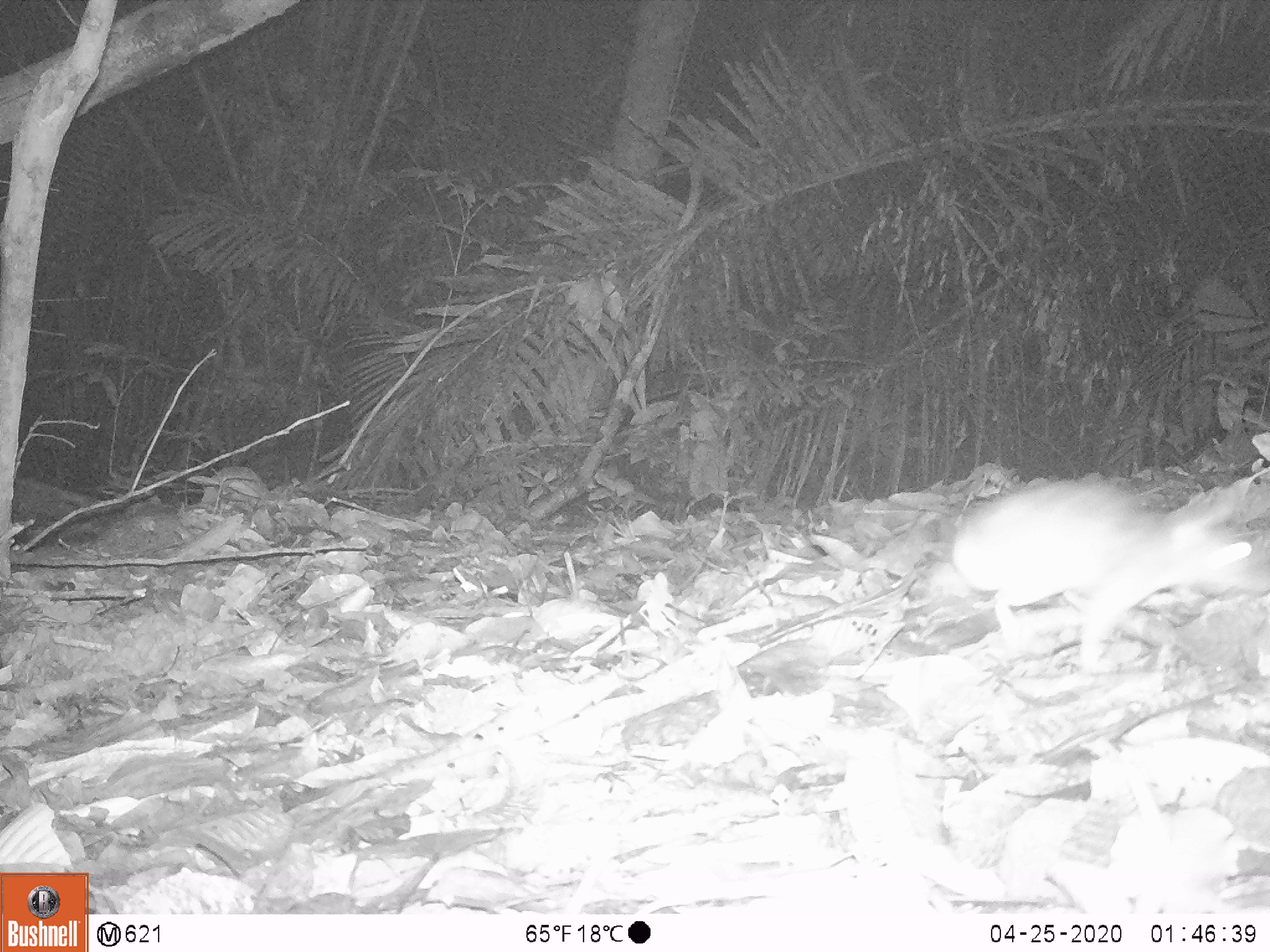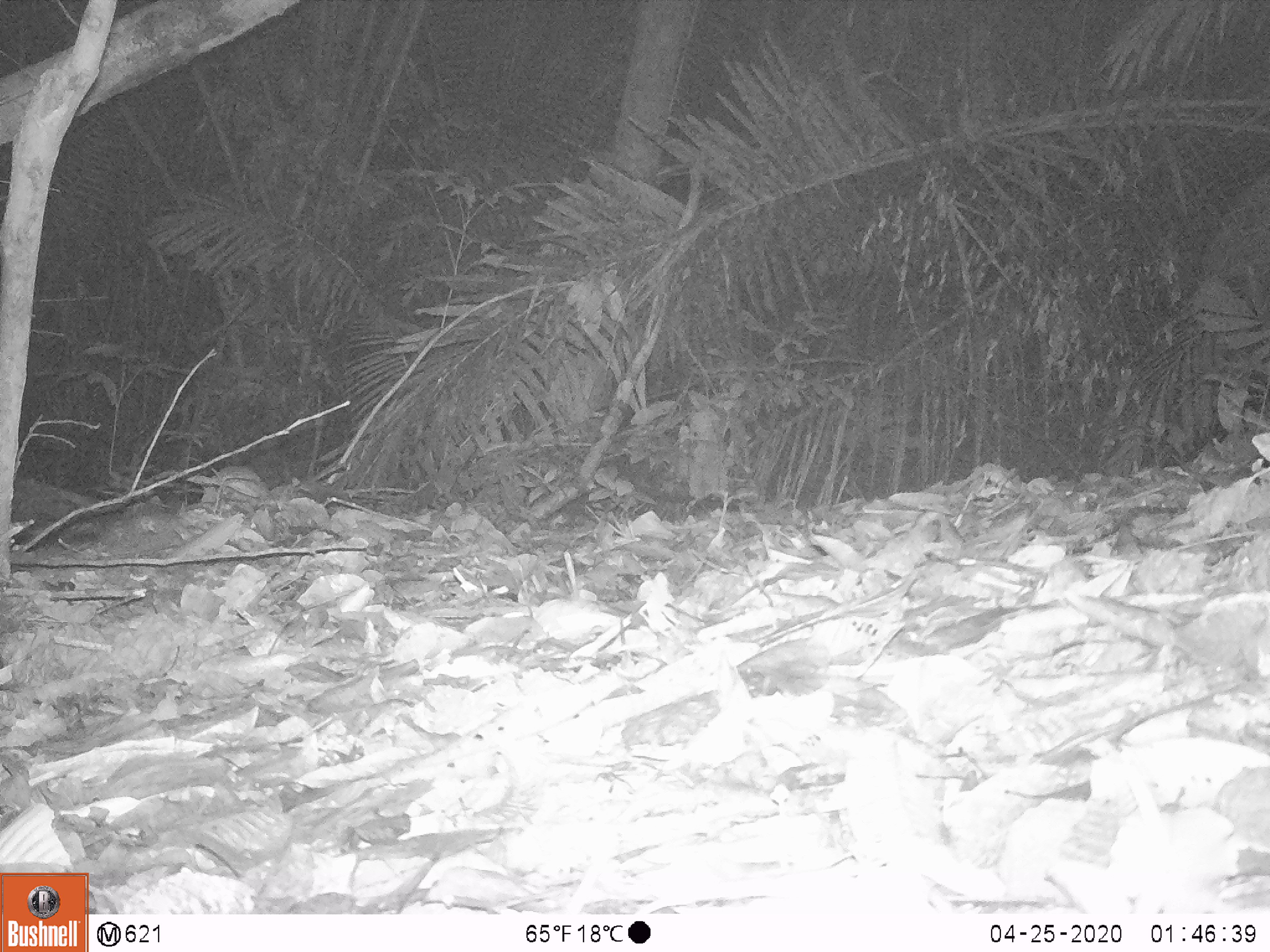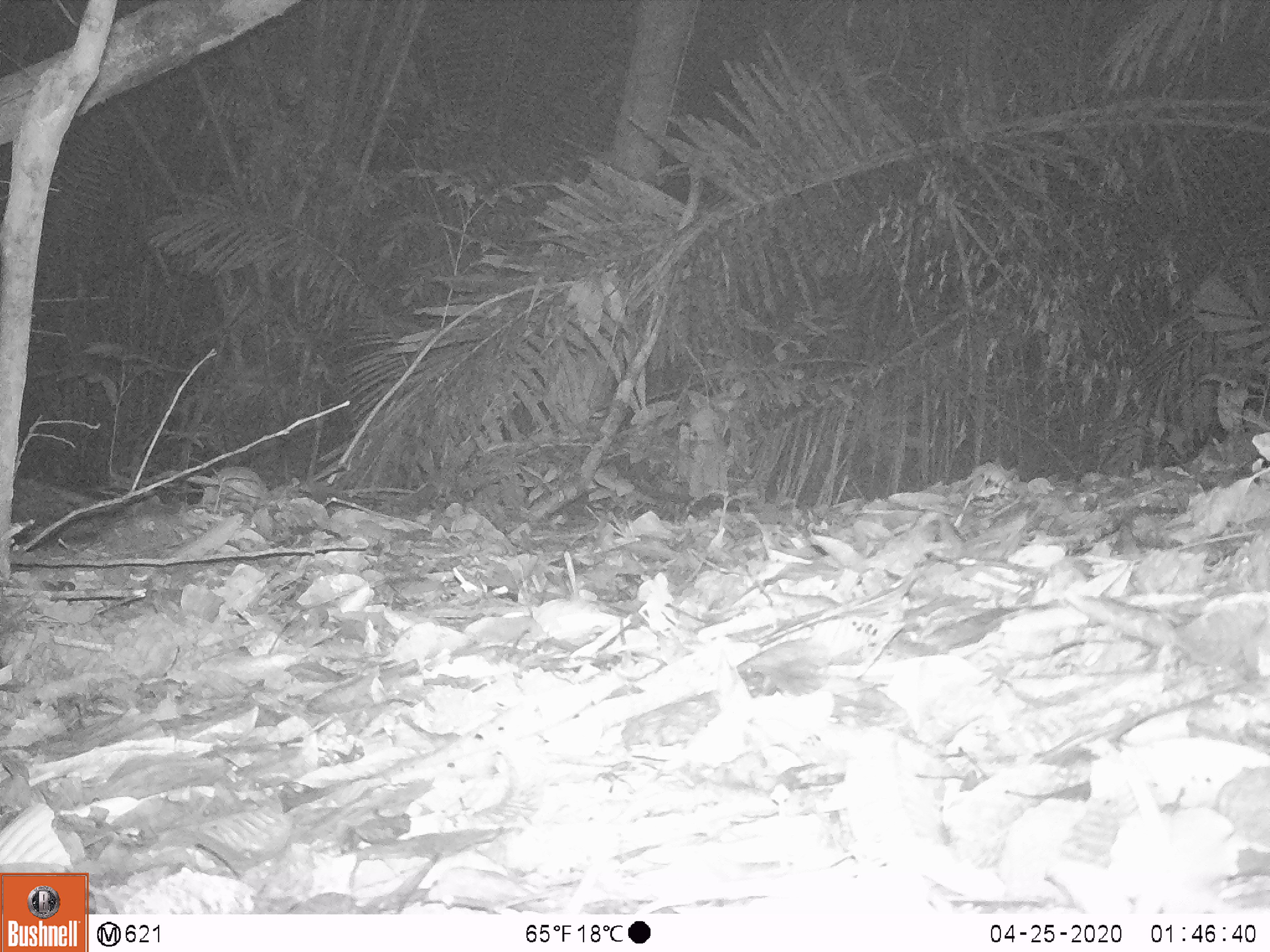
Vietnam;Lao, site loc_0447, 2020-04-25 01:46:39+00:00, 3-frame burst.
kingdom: Animalia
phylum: Chordata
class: Mammalia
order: Rodentia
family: Muridae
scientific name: Muridae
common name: old-world mice and rats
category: unidentified murid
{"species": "unidentified murid (old-world mice and rats) (Muridae)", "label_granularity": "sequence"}